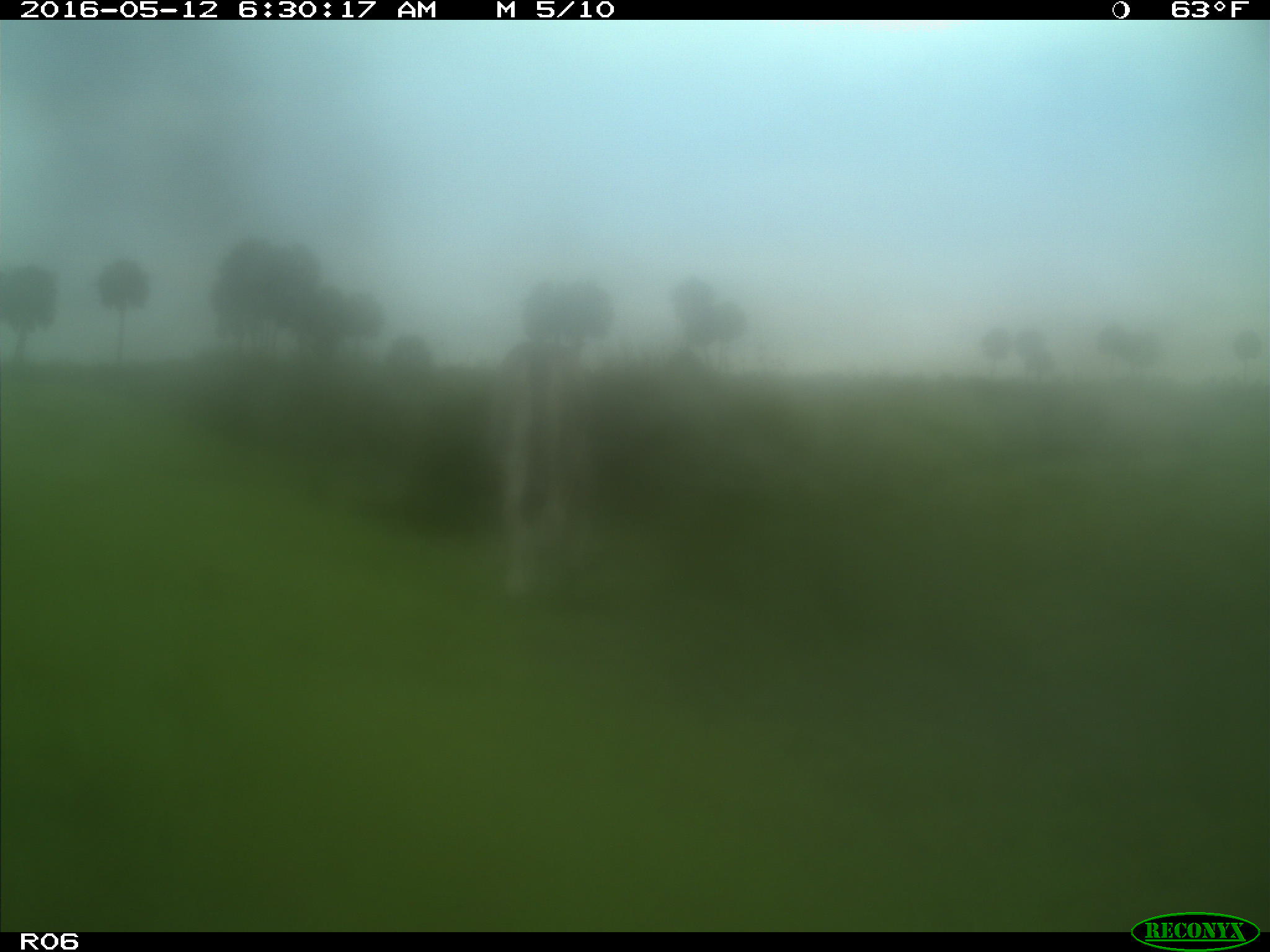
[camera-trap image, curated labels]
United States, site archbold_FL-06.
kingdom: Animalia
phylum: Chordata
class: Mammalia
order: Artiodactyla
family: Bovidae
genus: Bos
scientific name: Bos taurus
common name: domestic cow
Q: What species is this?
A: Bos taurus (domestic cow).